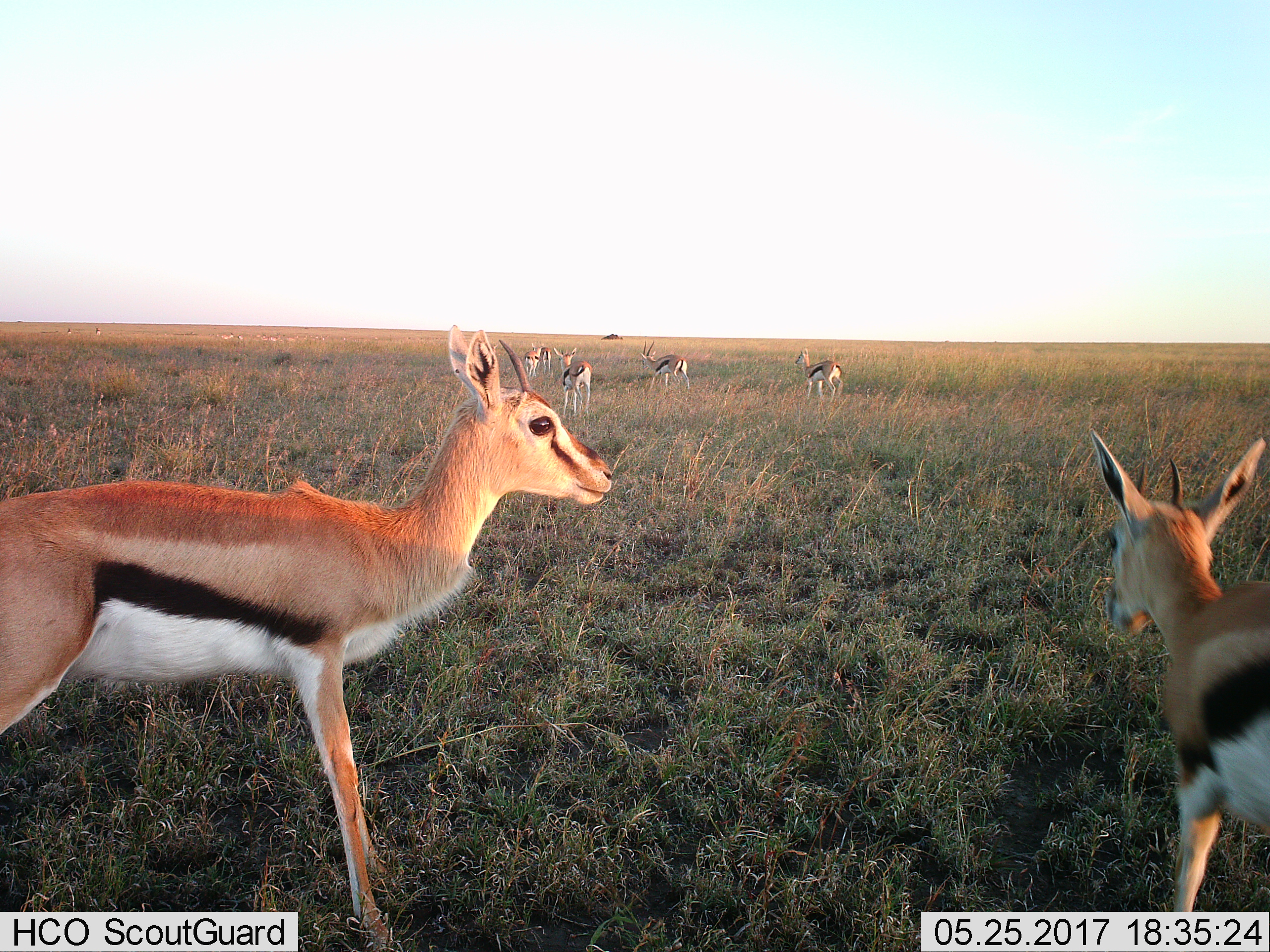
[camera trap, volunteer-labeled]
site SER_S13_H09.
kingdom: Animalia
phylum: Chordata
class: Mammalia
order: Artiodactyla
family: Bovidae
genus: Eudorcas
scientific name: Eudorcas thomsonii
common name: thomson's gazelle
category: gazellethomsons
Gazellethomsons (thomson's gazelle) (Eudorcas thomsonii), count 7. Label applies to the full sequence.